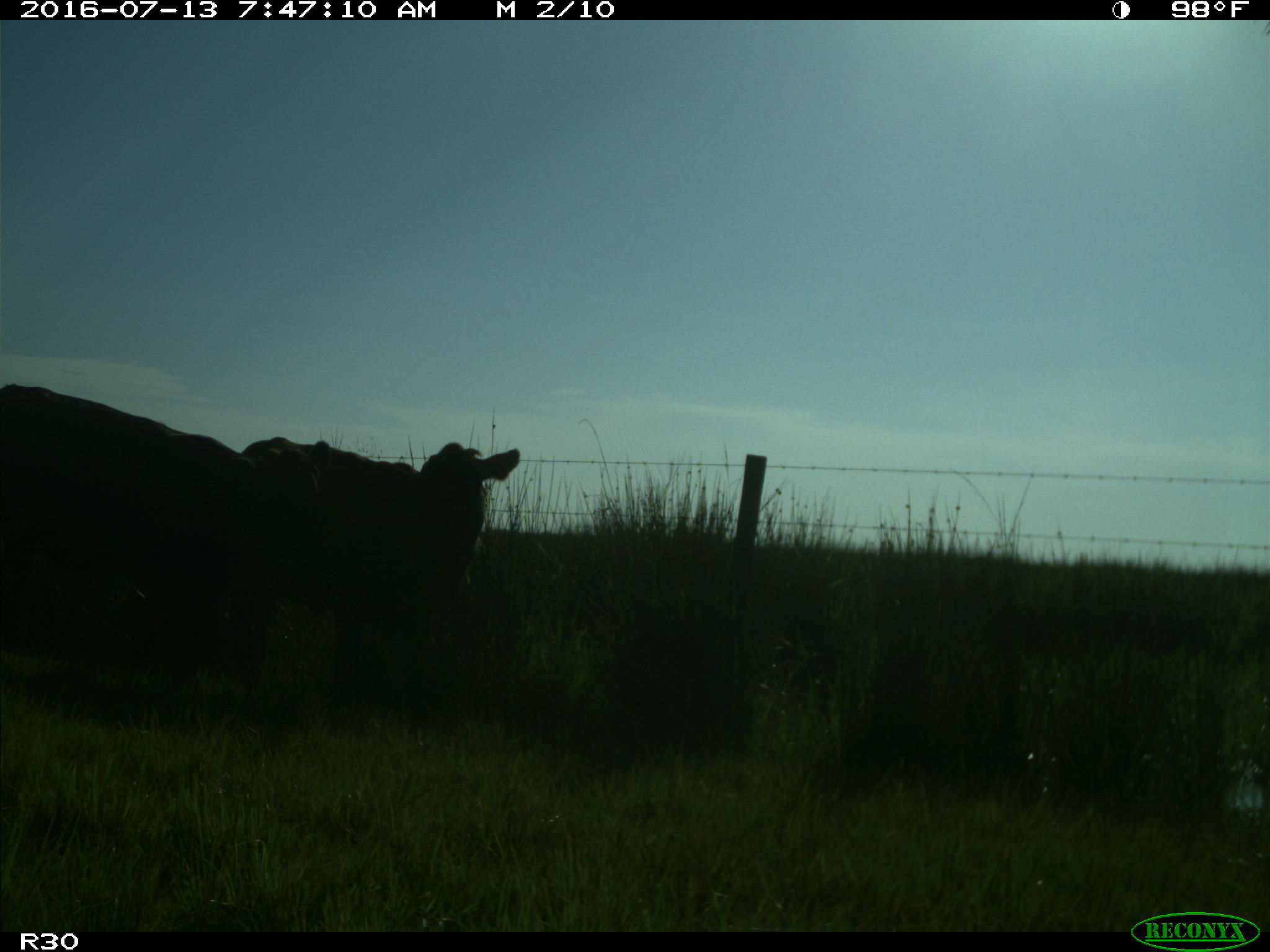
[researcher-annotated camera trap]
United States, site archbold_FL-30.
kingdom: Animalia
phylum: Chordata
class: Mammalia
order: Artiodactyla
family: Bovidae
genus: Bos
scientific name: Bos taurus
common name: domestic cow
Bos taurus (domestic cow).